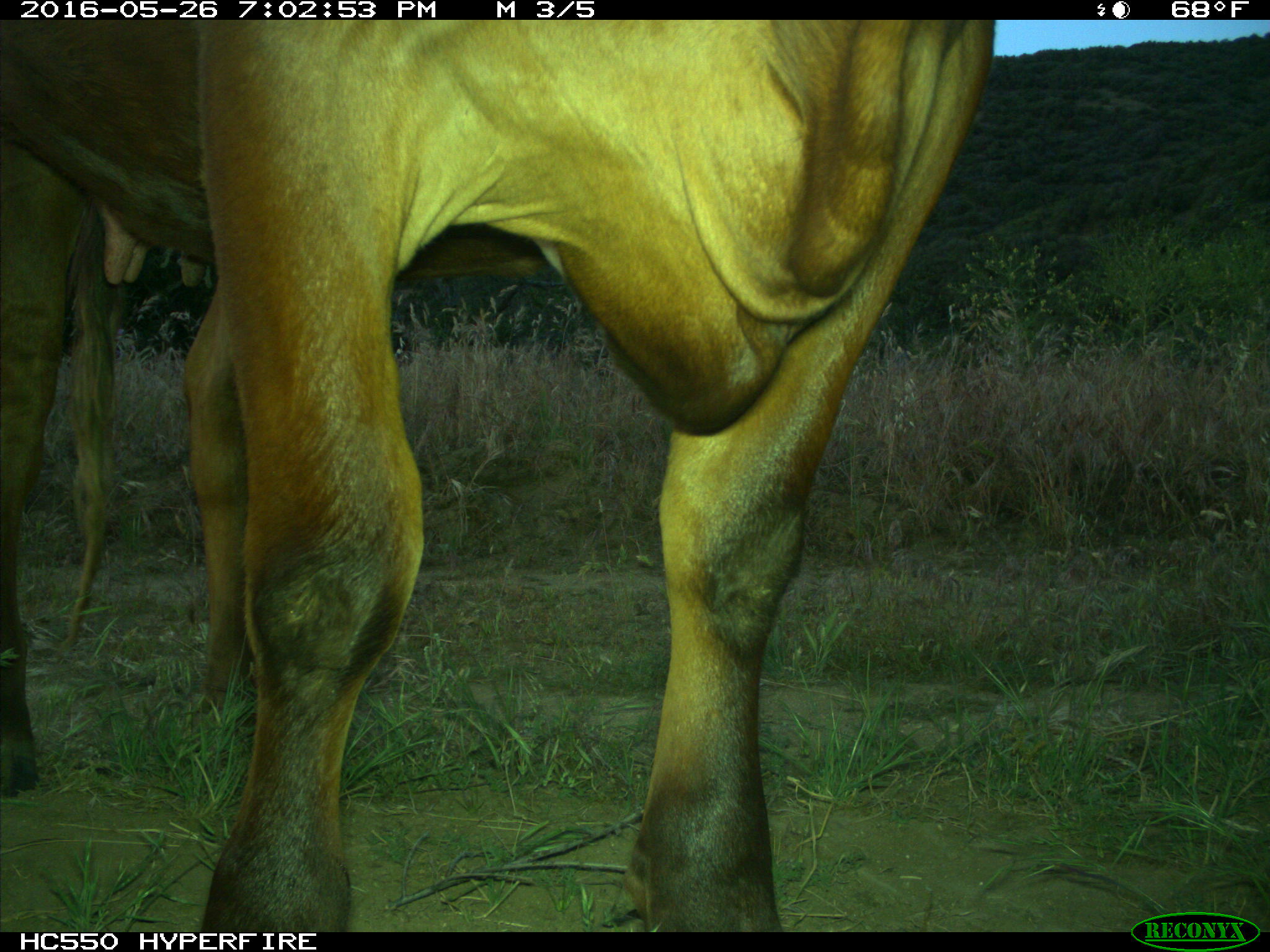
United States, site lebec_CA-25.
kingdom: Animalia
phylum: Chordata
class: Mammalia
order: Artiodactyla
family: Bovidae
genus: Bos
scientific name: Bos taurus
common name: domestic cow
Bos taurus (domestic cow).